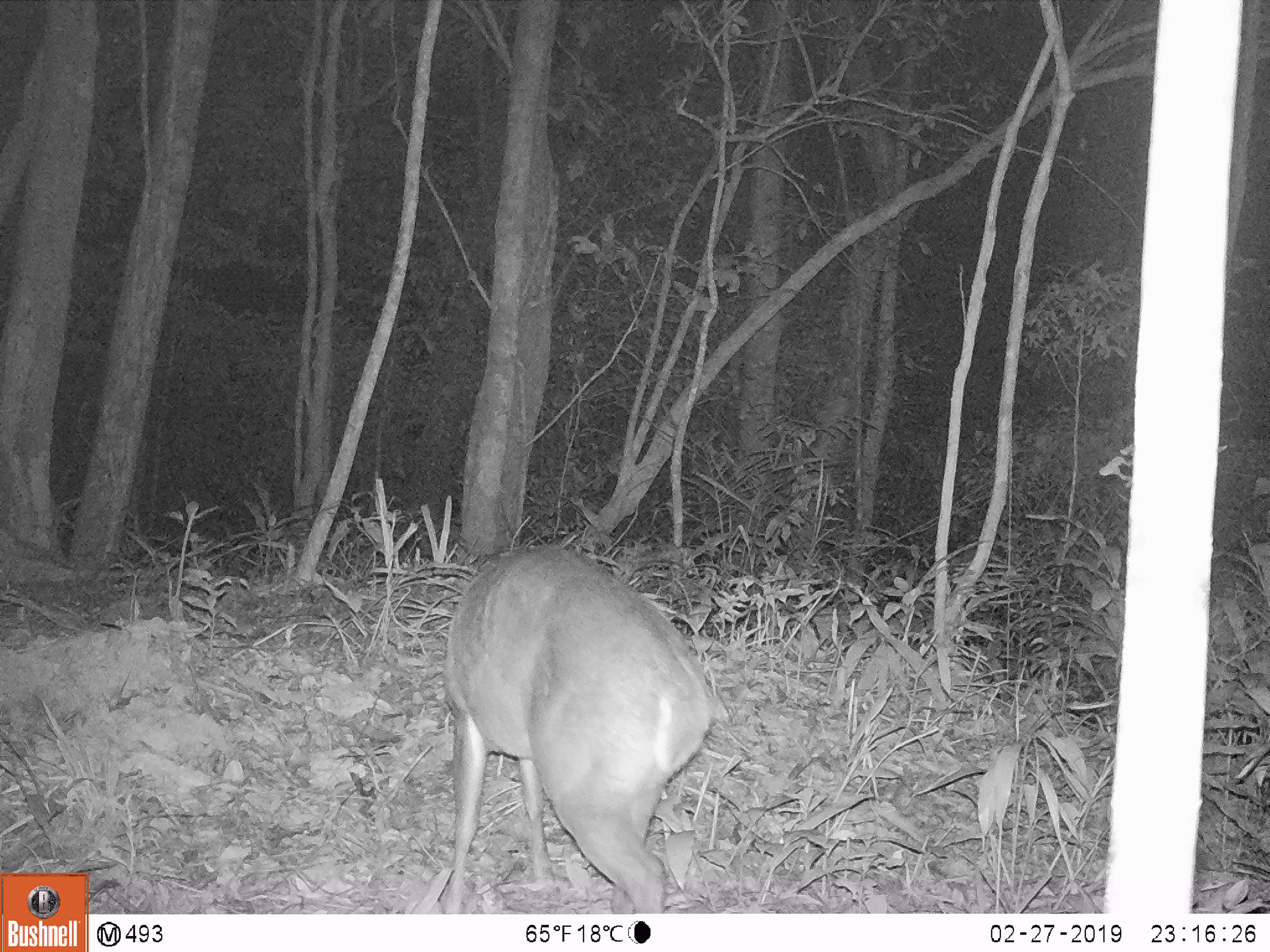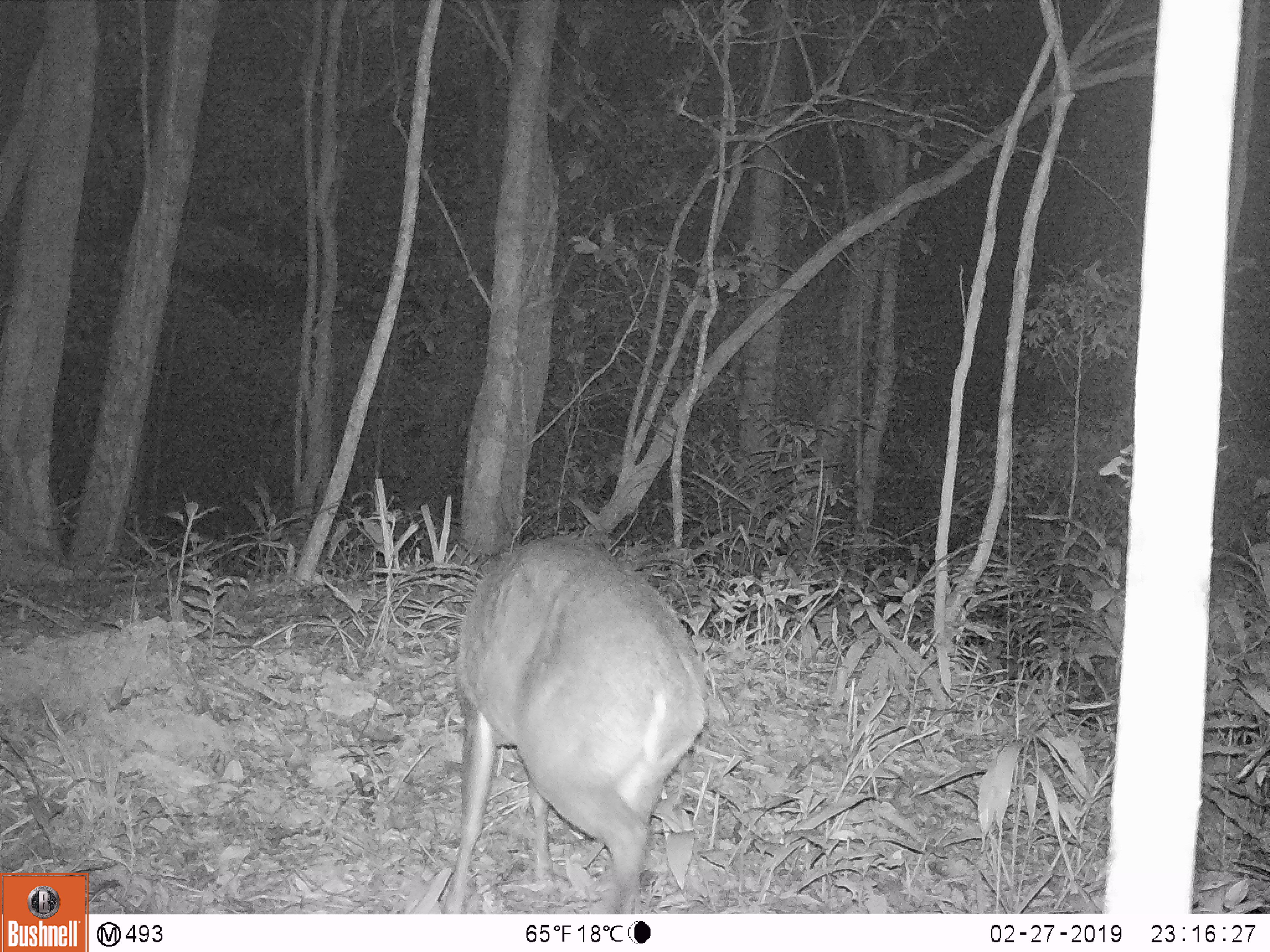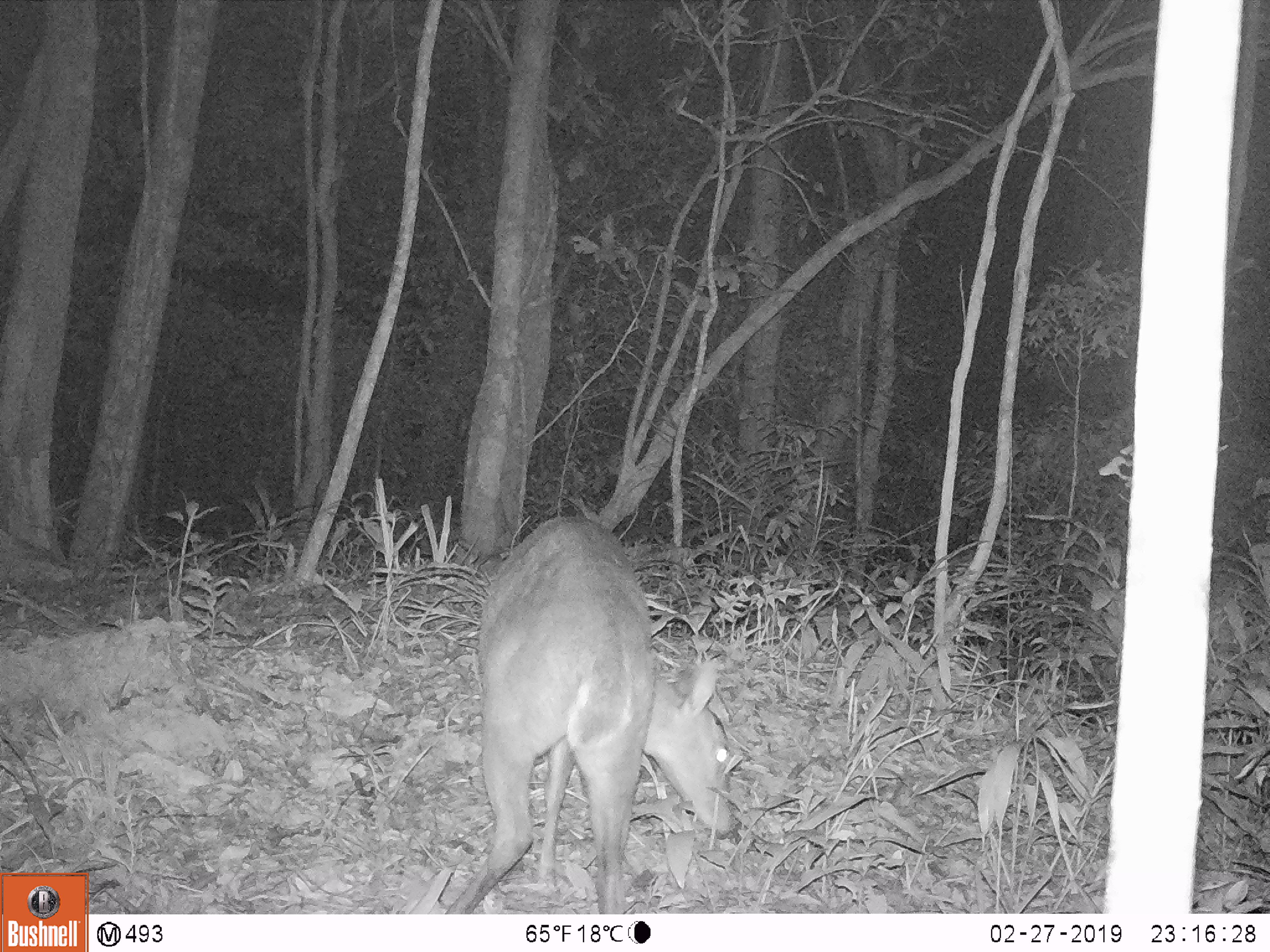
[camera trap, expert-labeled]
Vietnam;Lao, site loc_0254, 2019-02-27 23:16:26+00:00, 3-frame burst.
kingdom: Animalia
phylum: Chordata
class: Mammalia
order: Artiodactyla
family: Cervidae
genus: Muntiacus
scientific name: Muntiacus vuquangensis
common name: large-antlered muntjac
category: large antlered muntjac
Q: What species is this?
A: Large antlered muntjac (large-antlered muntjac) (Muntiacus vuquangensis).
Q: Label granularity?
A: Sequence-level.